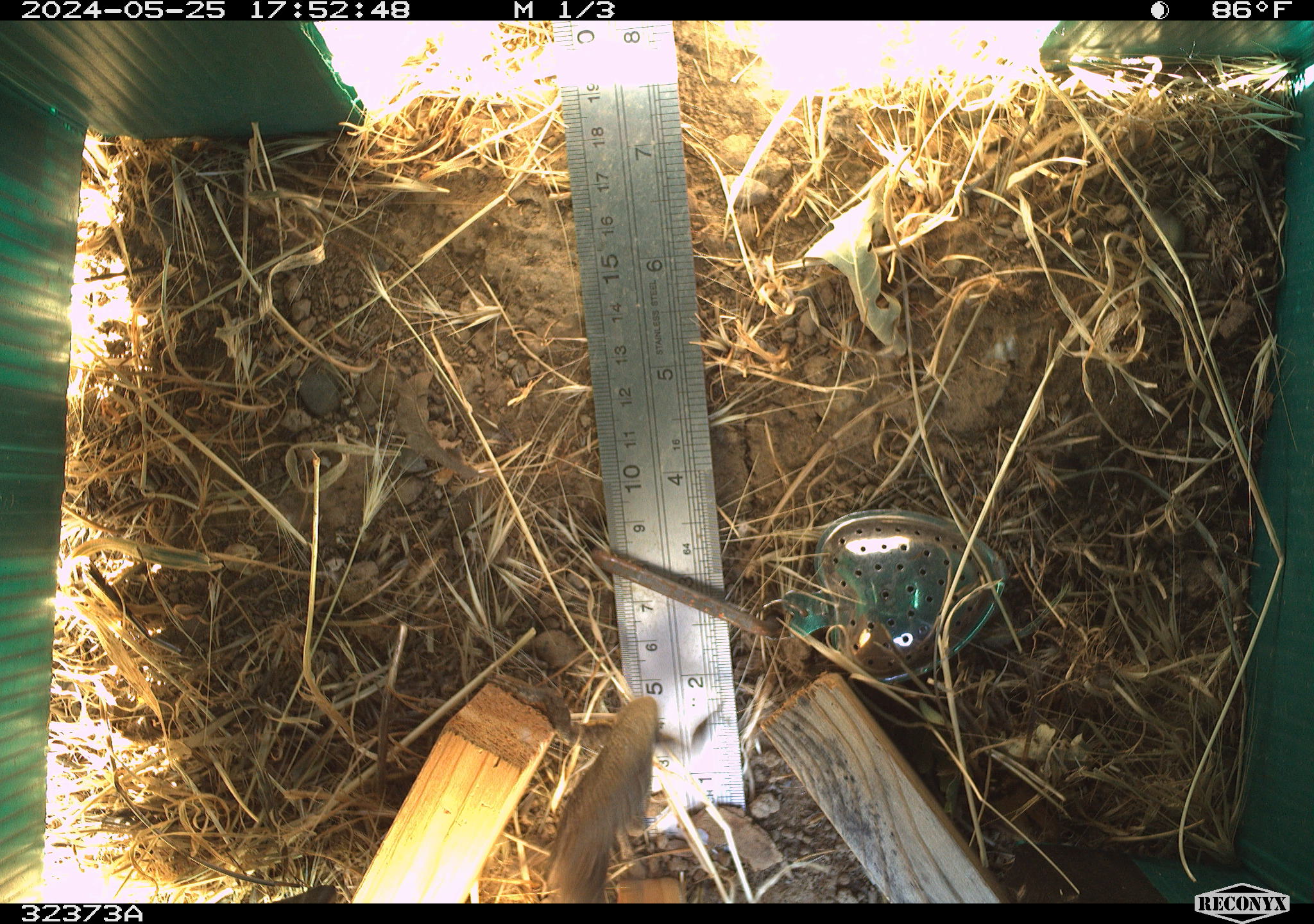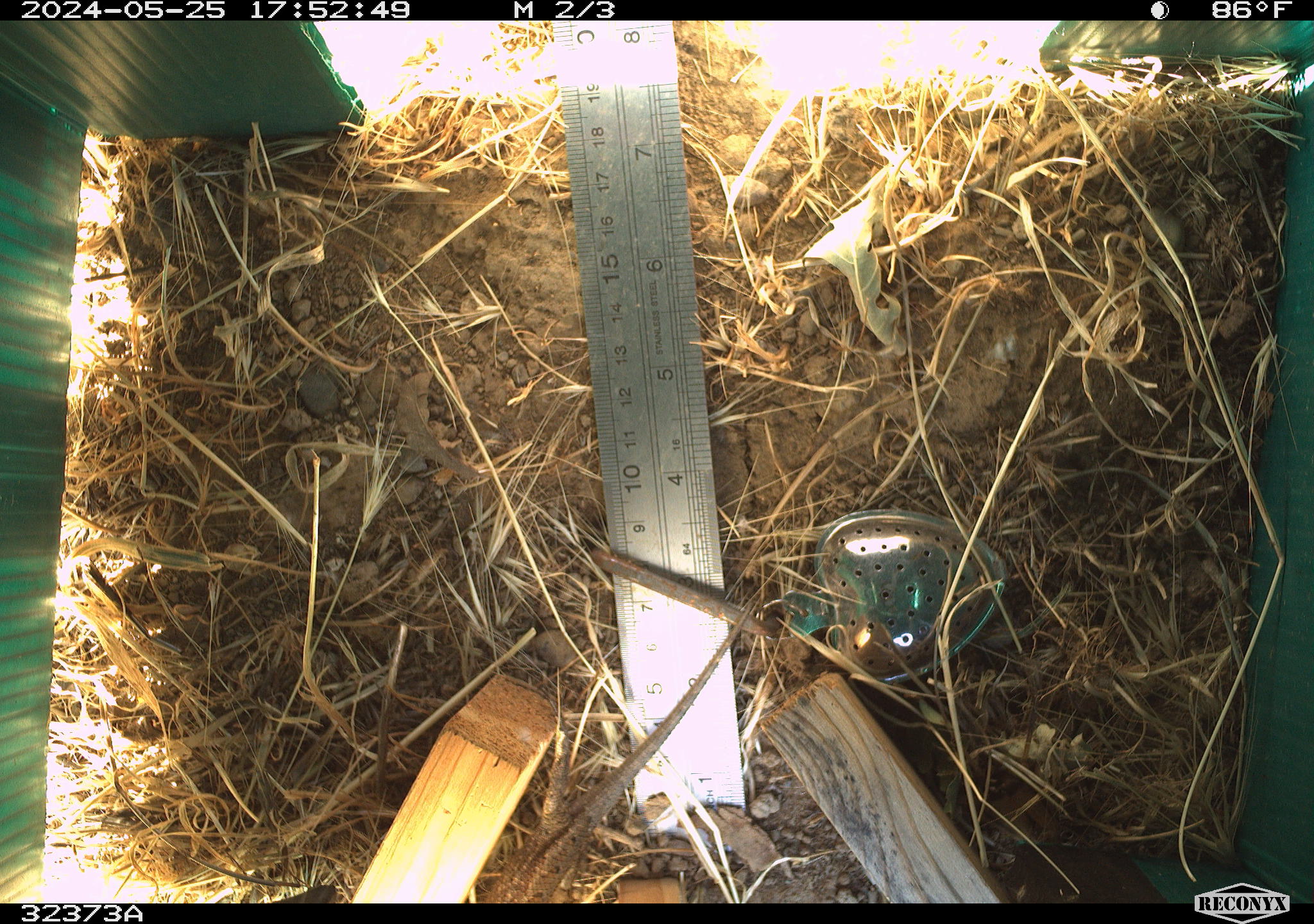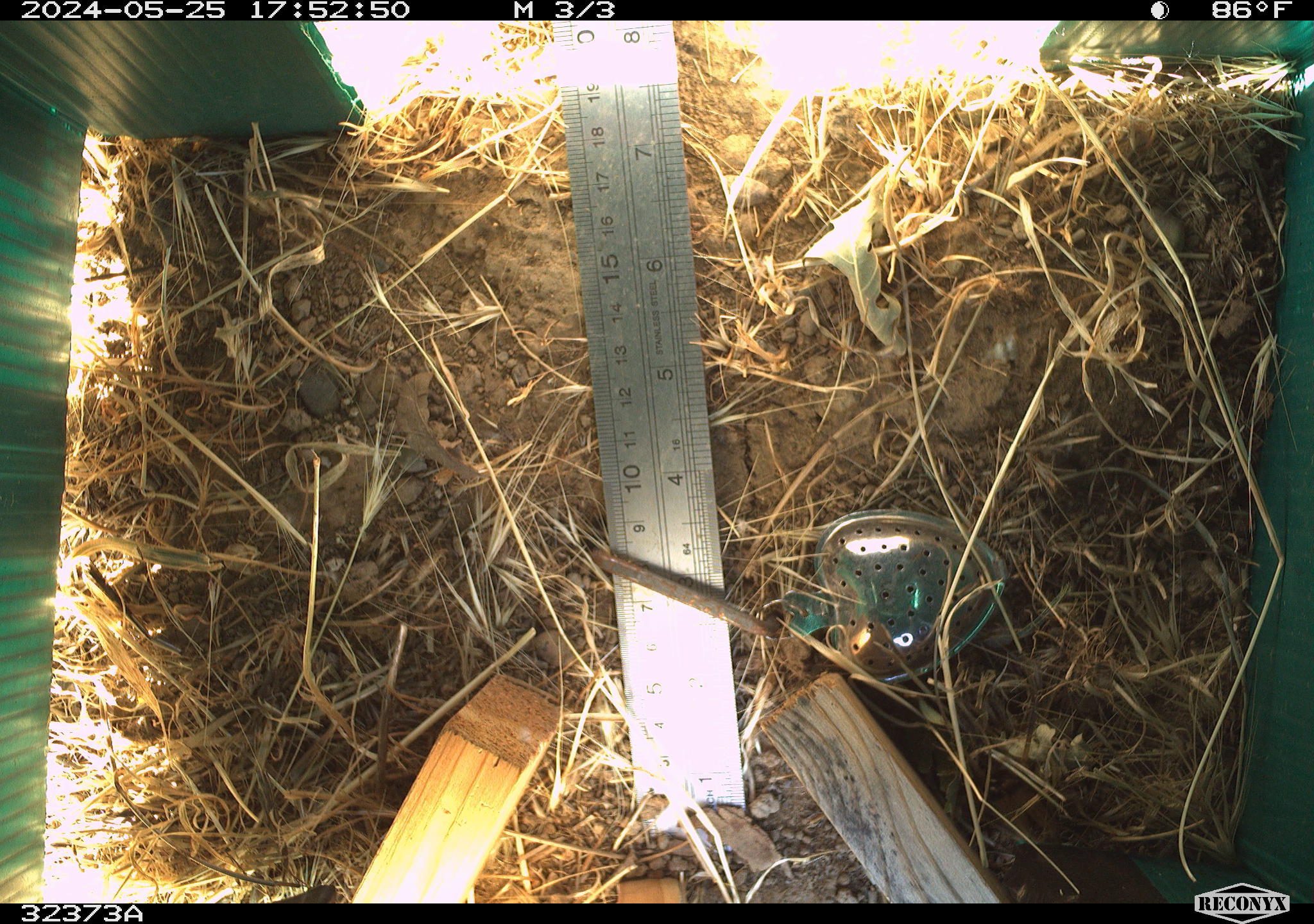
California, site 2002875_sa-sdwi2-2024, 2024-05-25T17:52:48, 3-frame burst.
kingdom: Animalia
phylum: Chordata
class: Reptilia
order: Squamata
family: Phrynosomatidae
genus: Sceloporus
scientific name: Sceloporus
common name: spiny lizards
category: sceloporus species